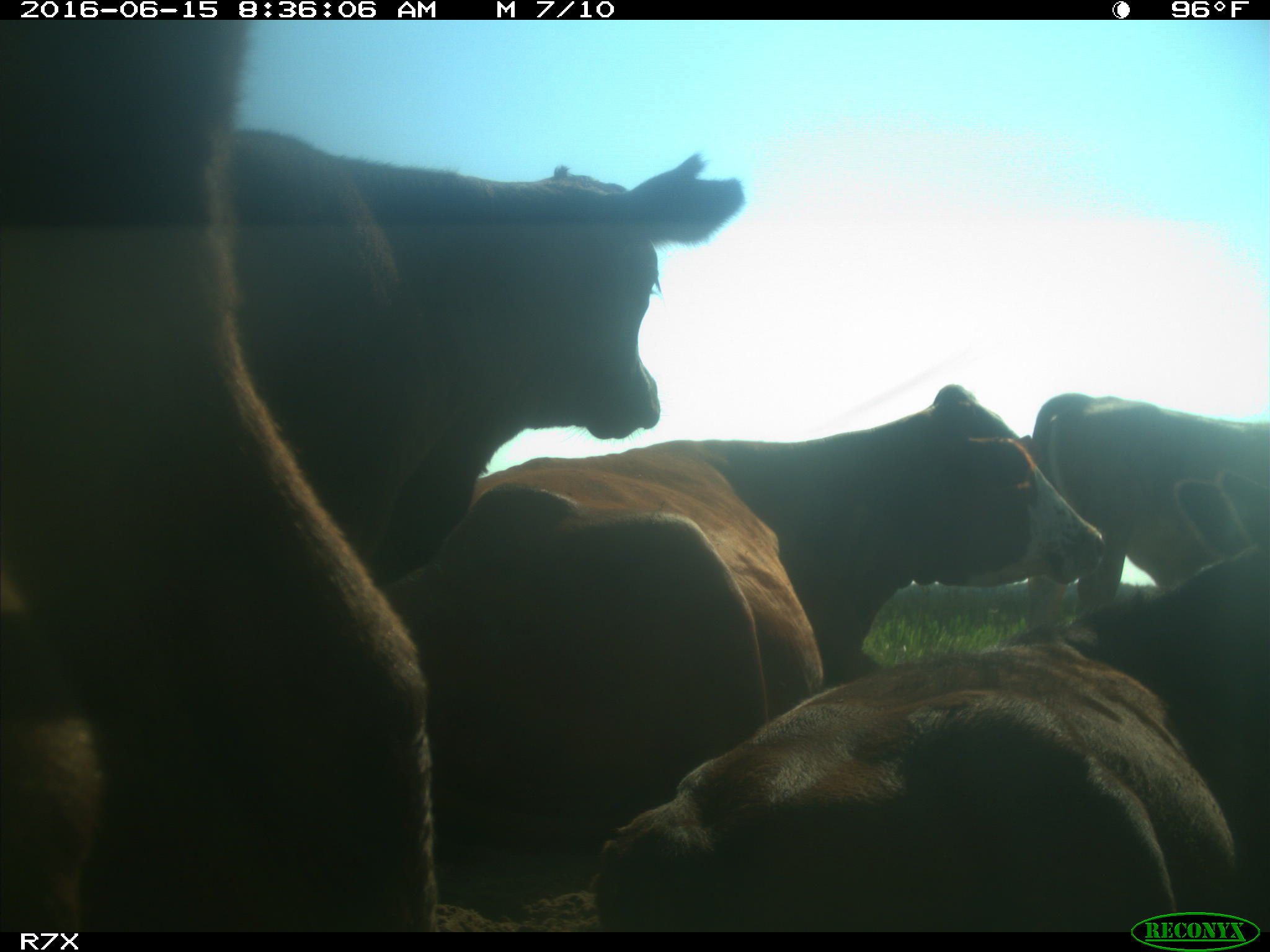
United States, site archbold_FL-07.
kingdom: Animalia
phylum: Chordata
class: Mammalia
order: Artiodactyla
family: Bovidae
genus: Bos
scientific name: Bos taurus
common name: domestic cow